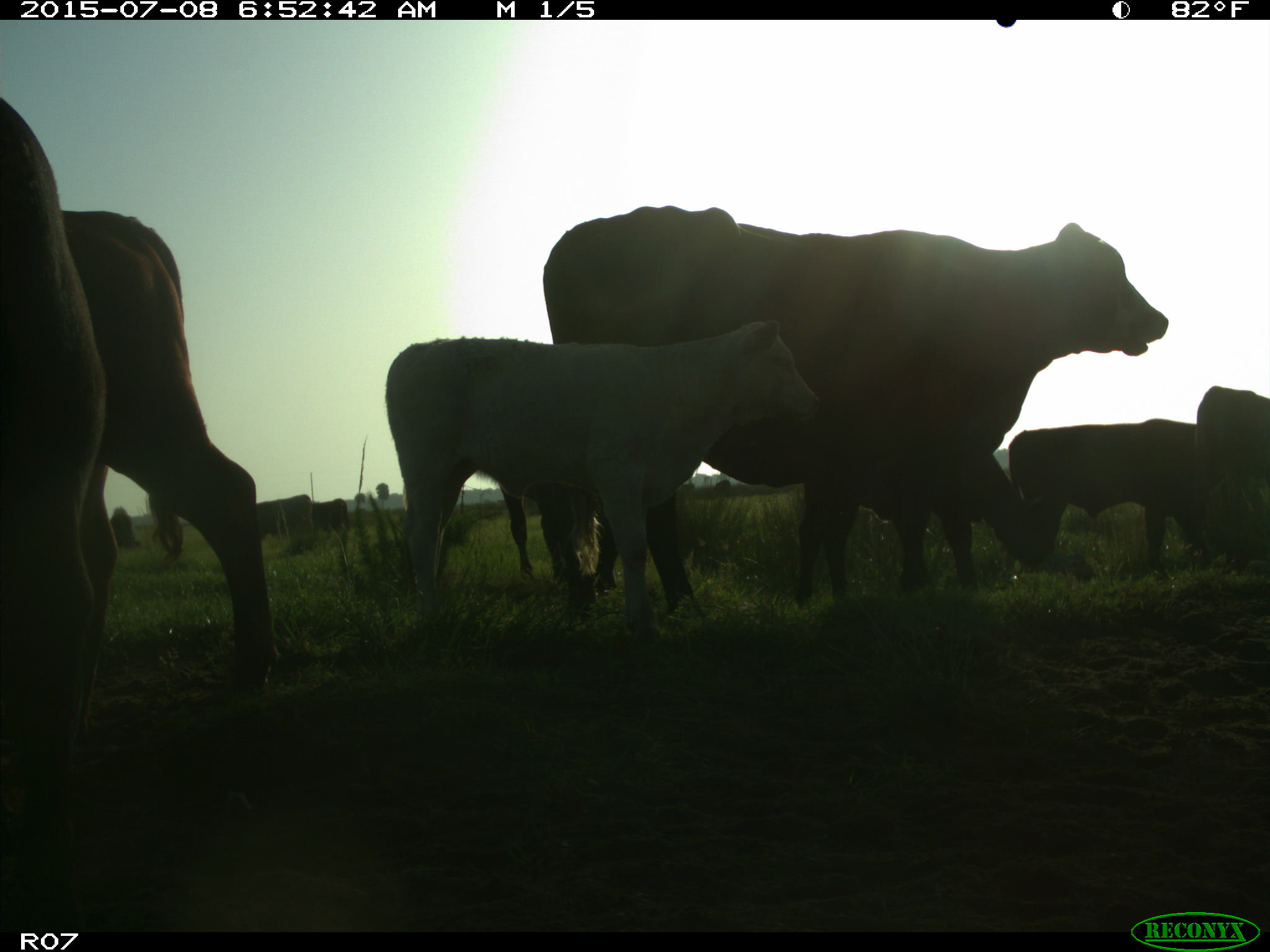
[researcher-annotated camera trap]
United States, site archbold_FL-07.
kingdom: Animalia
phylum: Chordata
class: Mammalia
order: Artiodactyla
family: Bovidae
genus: Bos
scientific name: Bos taurus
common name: domestic cow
Bos taurus (domestic cow).